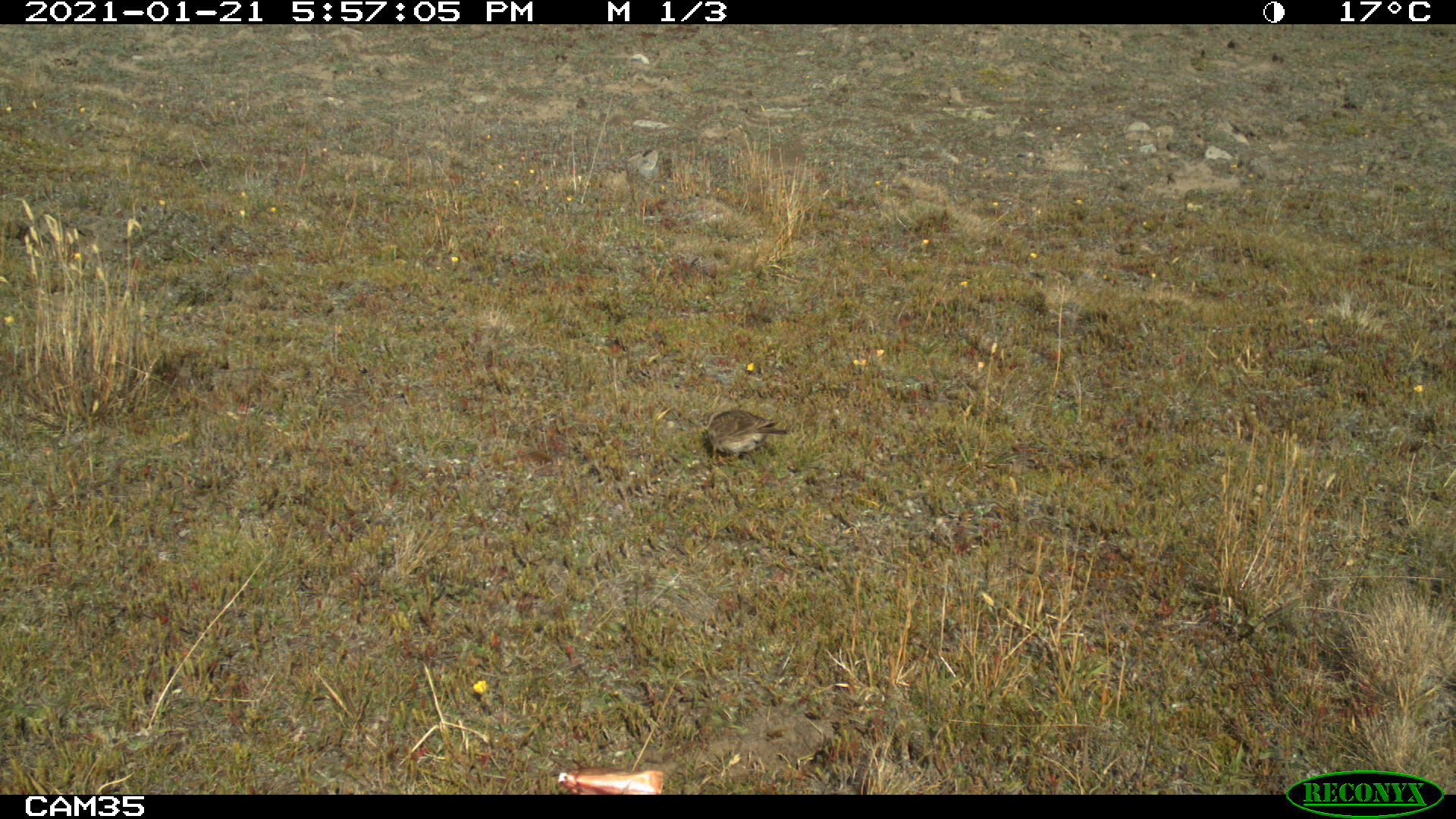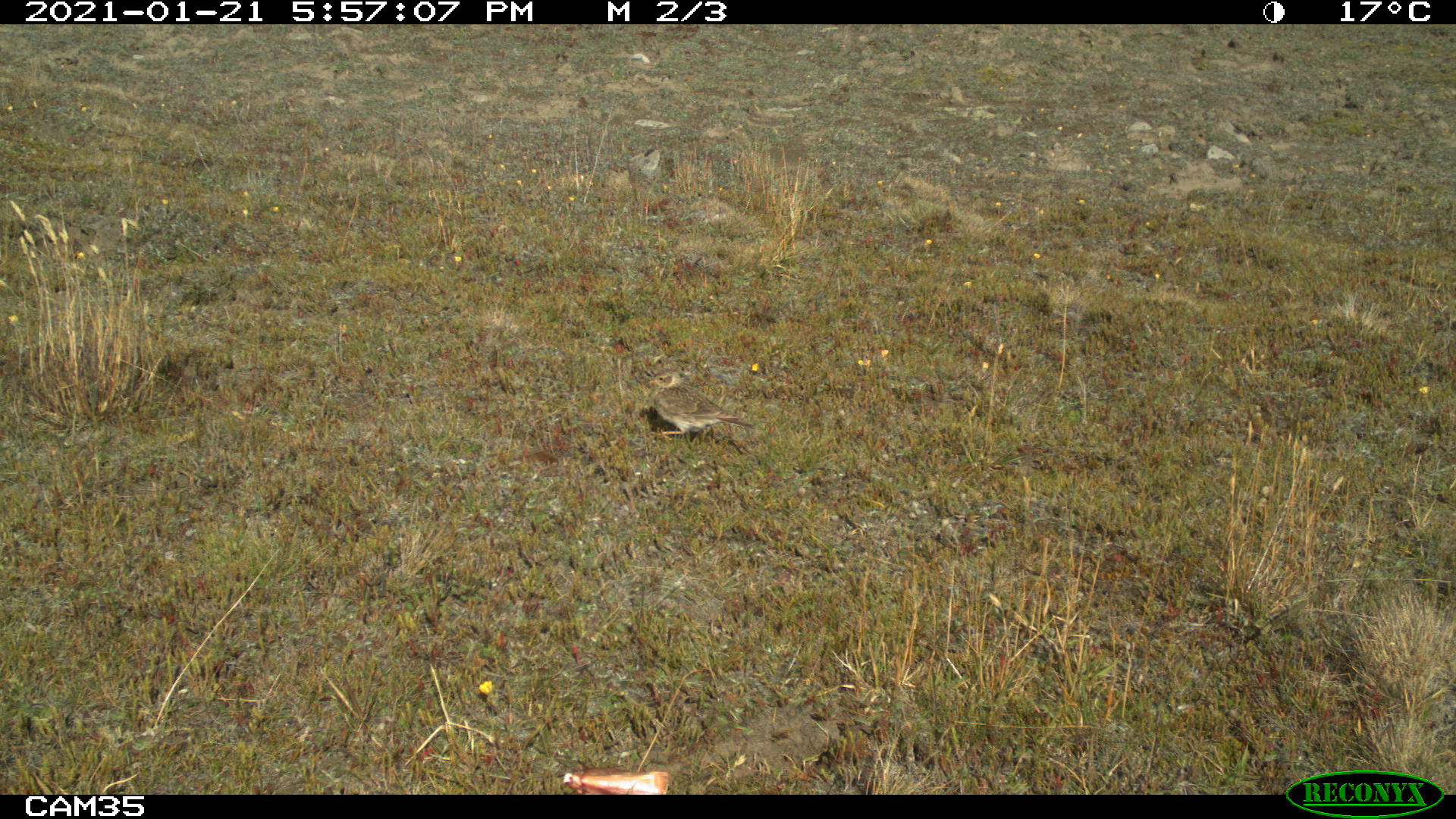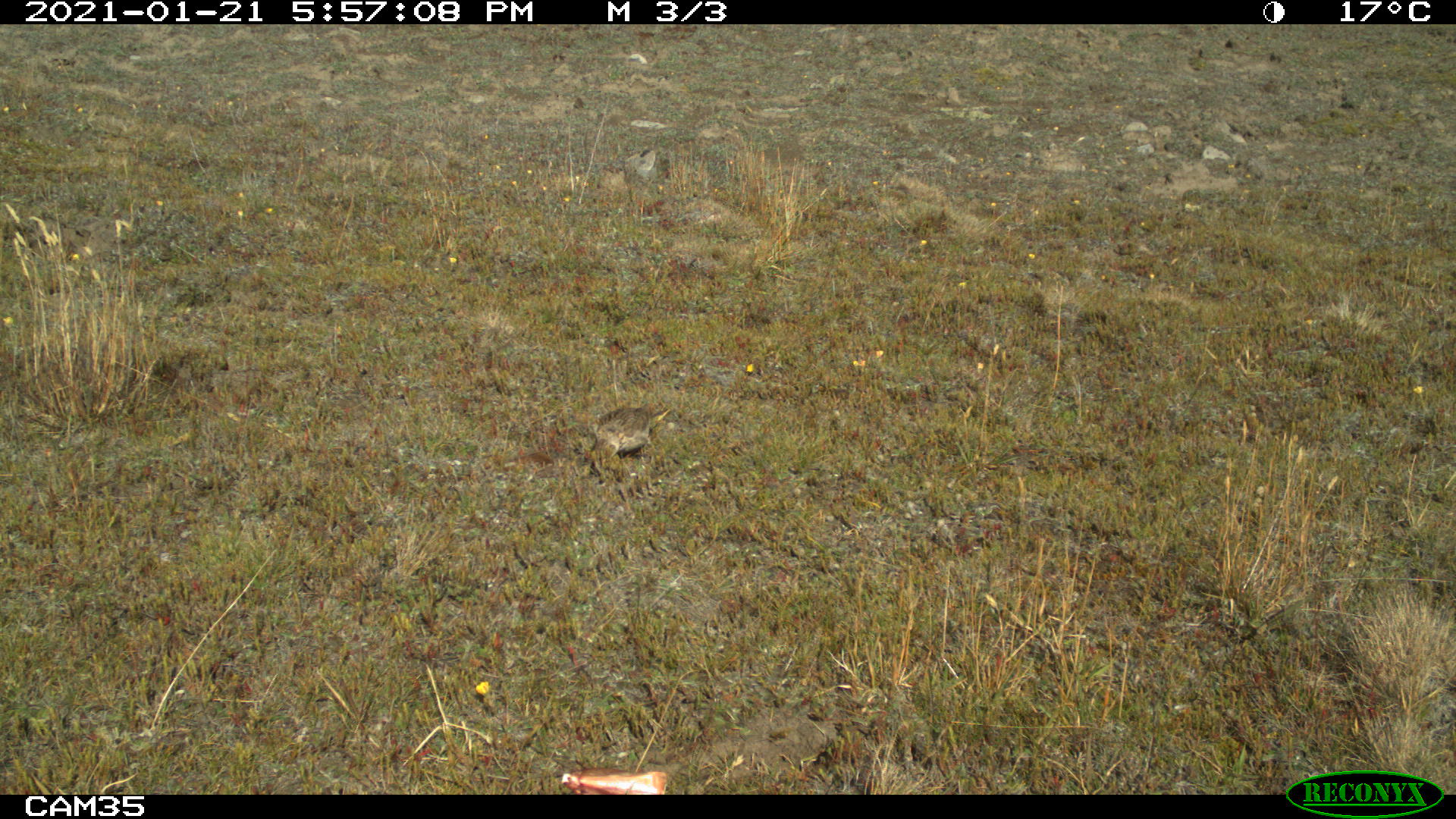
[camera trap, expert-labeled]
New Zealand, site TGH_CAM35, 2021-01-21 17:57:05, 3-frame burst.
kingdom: Animalia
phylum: Chordata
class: Aves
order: Passeriformes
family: Motacillidae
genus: Anthus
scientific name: Anthus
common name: pipit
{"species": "pipit (Anthus)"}